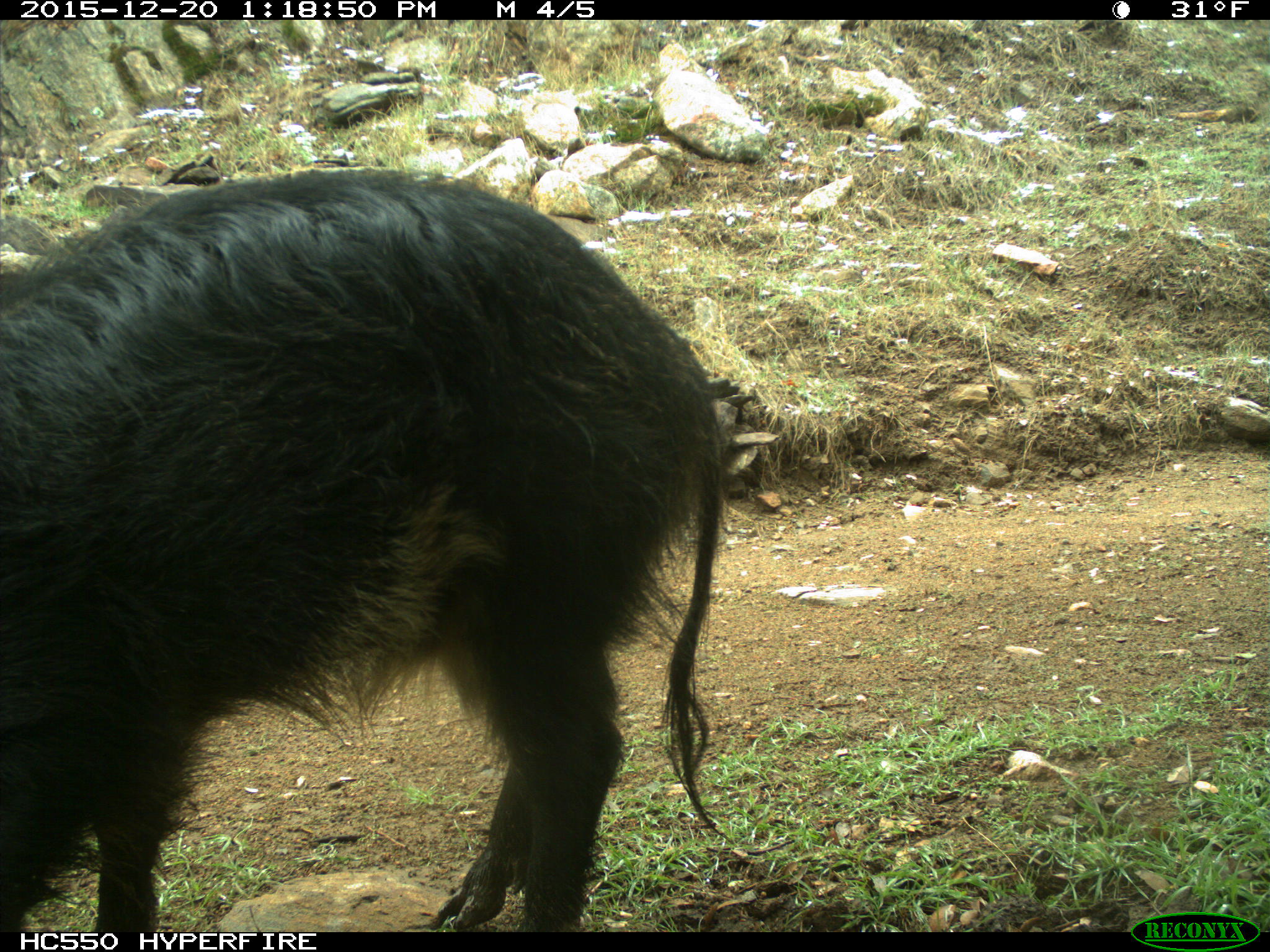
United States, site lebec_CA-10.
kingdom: Animalia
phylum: Chordata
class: Mammalia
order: Artiodactyla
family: Suidae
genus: Sus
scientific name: Sus scrofa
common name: wild boar